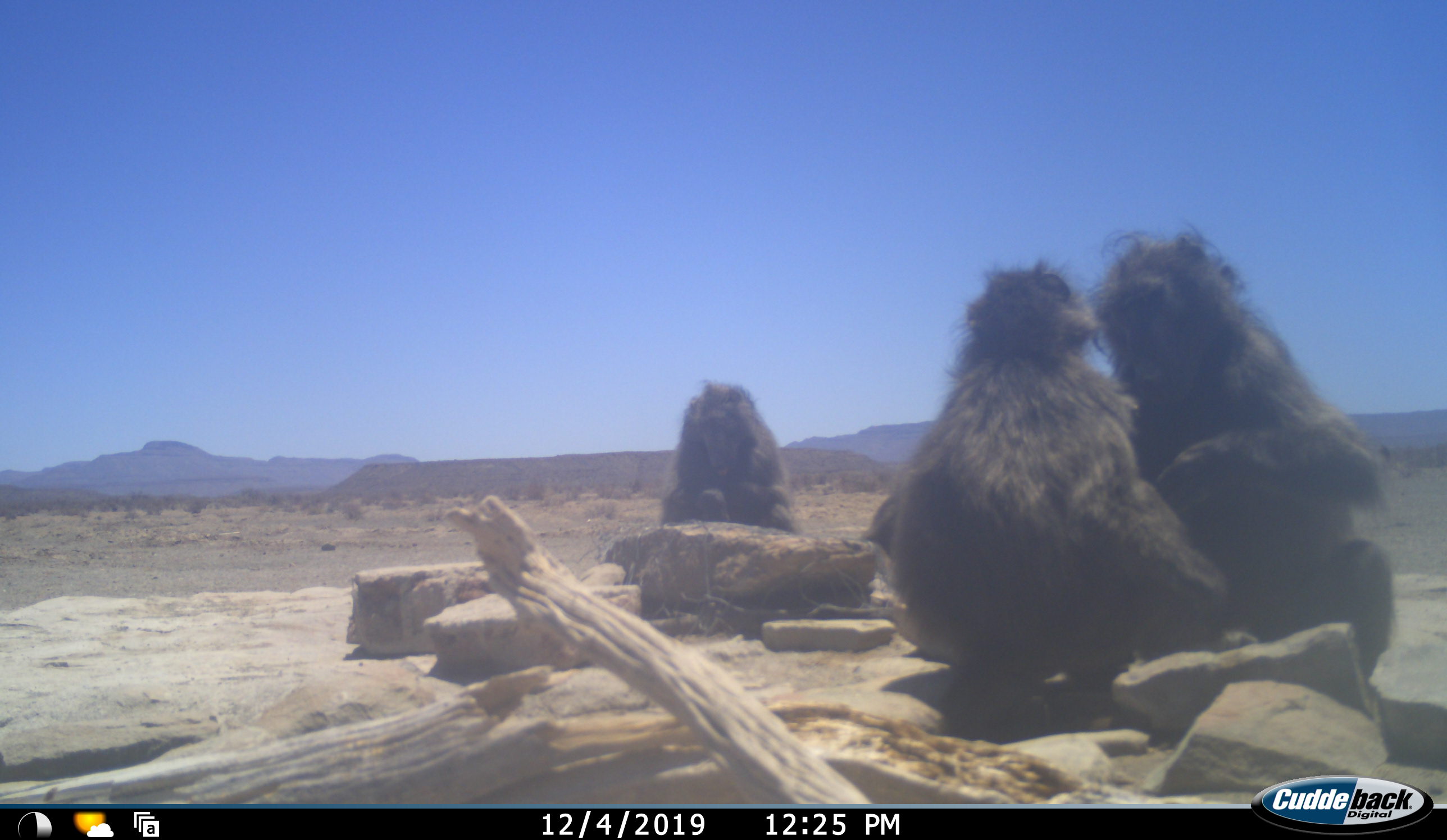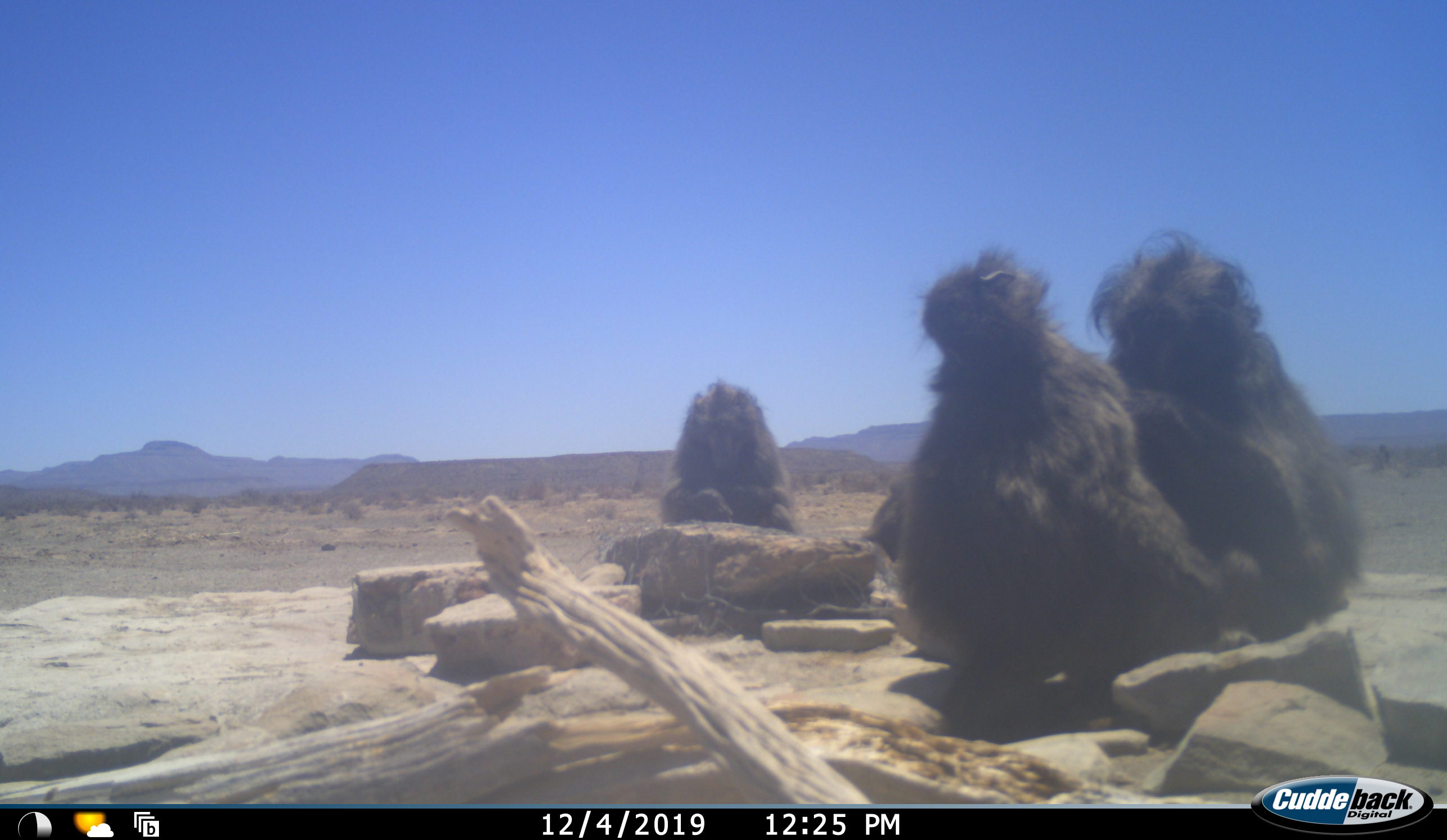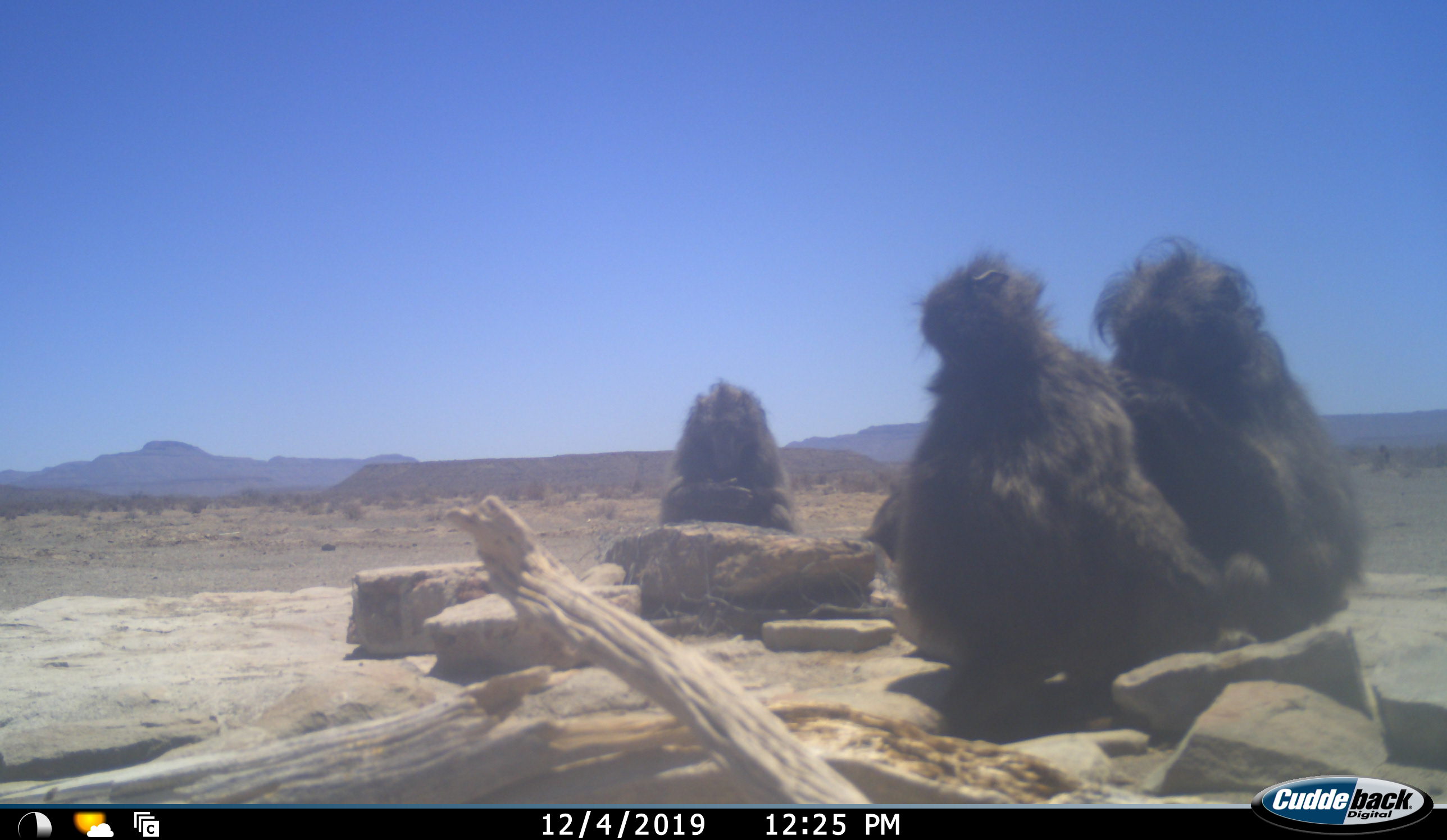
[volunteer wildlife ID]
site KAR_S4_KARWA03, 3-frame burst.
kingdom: Animalia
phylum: Chordata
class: Mammalia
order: Primates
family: Cercopithecidae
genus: Papio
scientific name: Papio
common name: baboon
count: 3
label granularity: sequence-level